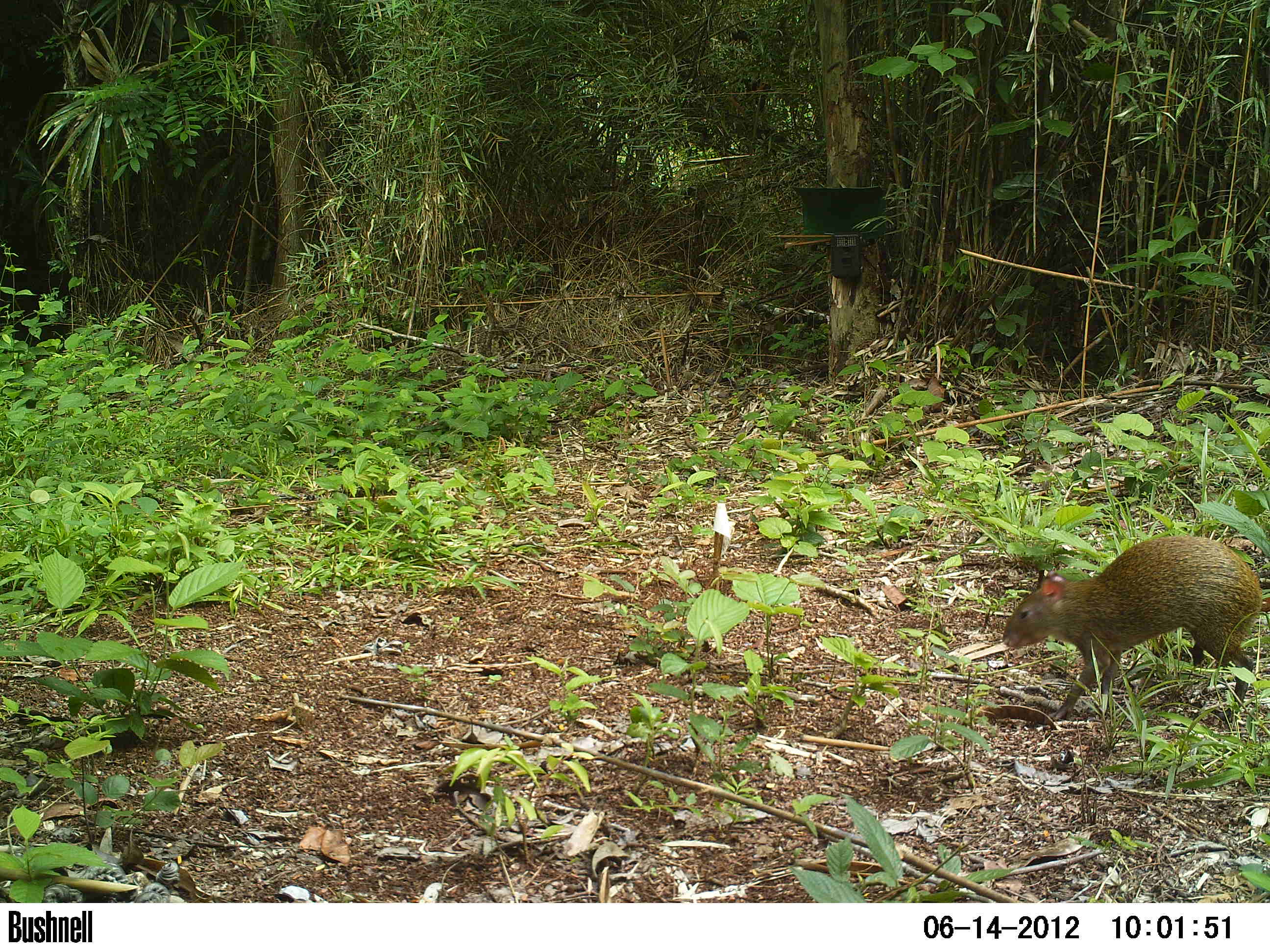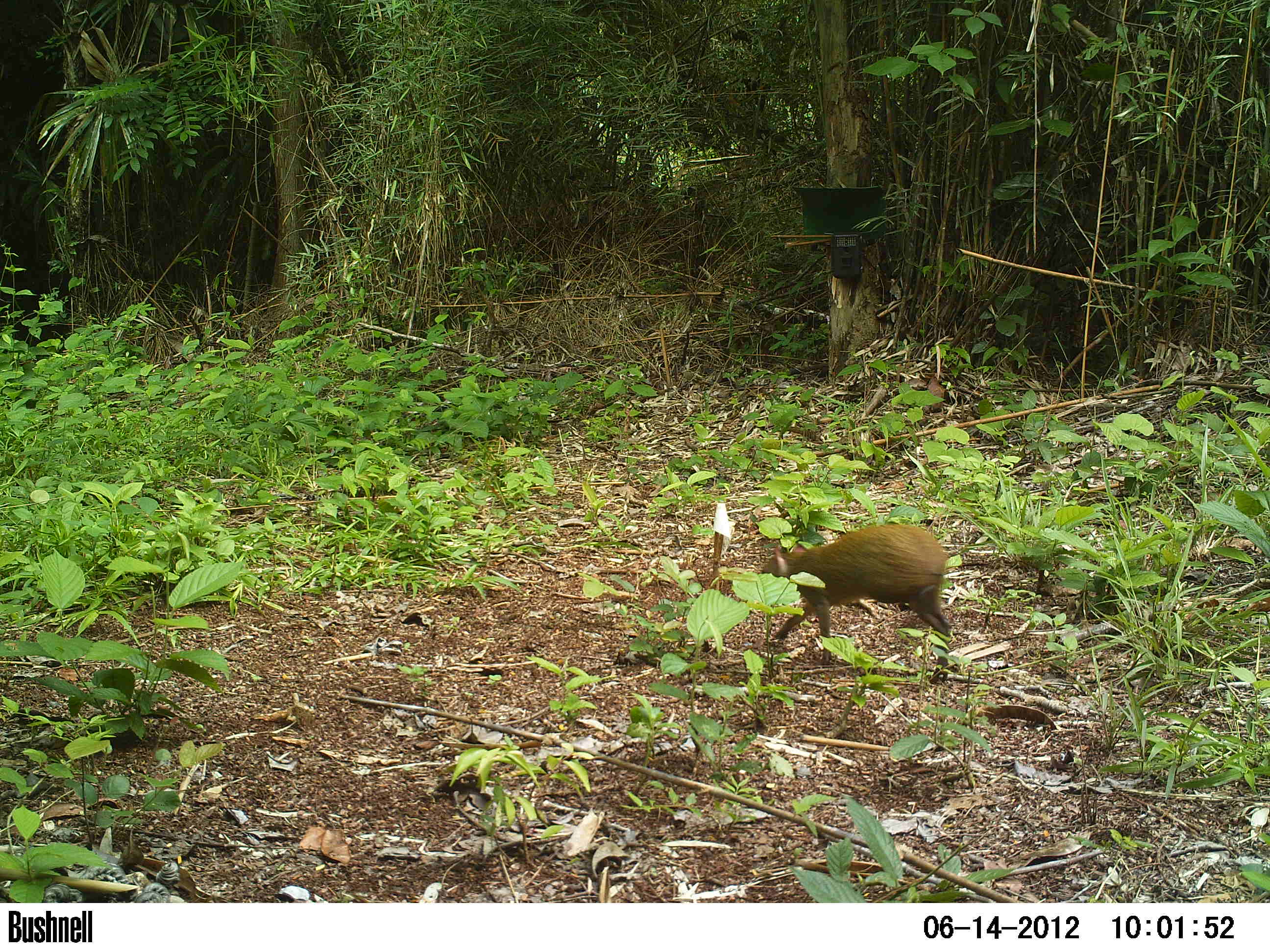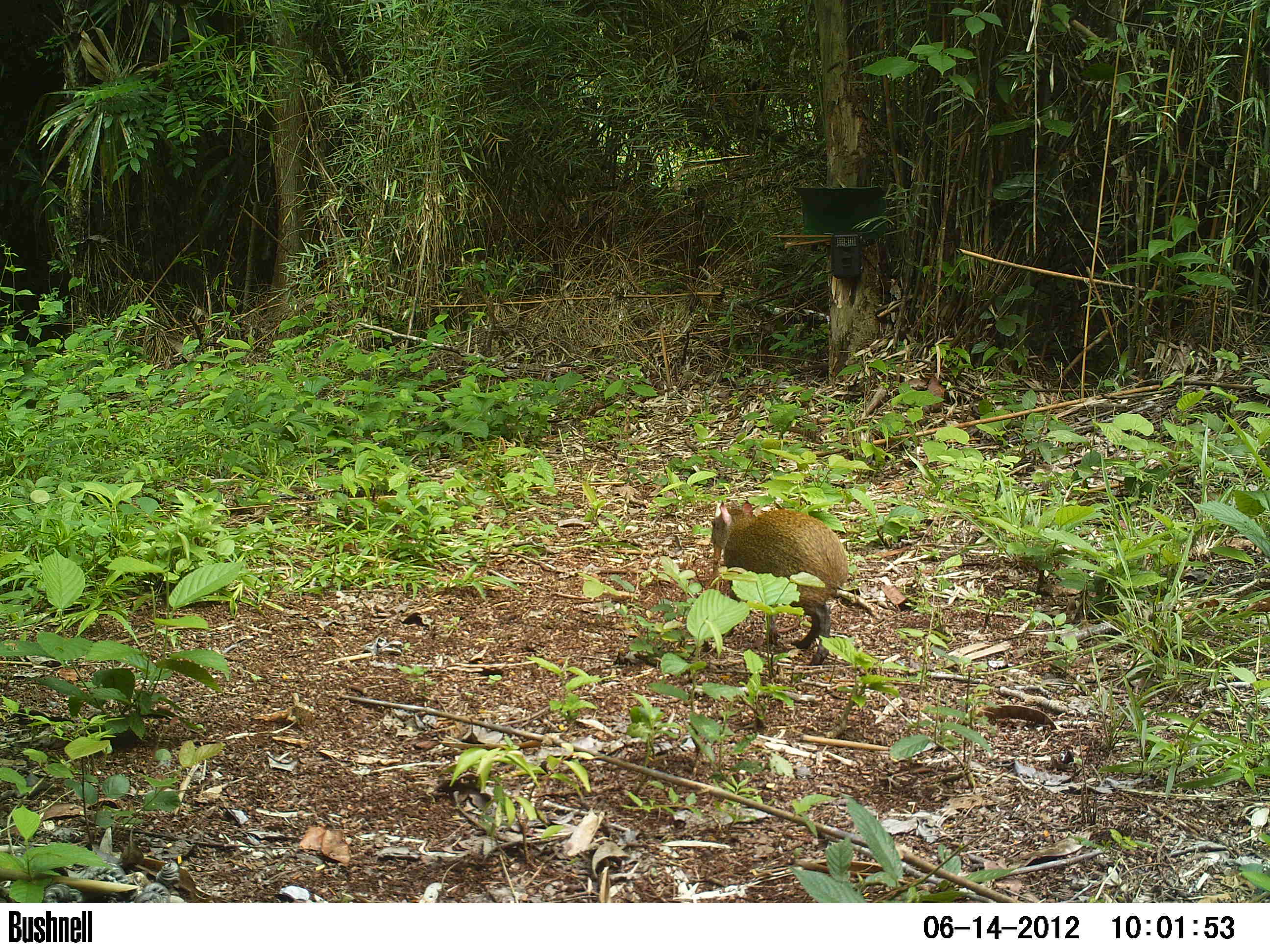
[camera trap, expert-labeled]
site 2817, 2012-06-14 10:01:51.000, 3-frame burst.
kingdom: Animalia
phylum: Chordata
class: Mammalia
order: Rodentia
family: Dasyproctidae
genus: Dasyprocta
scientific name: Dasyprocta punctata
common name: central american agouti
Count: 1.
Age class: adult.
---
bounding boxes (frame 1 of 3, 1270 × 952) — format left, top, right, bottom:
dasyprocta punctata: 1001, 534, 1262, 723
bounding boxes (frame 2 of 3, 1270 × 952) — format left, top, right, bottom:
dasyprocta punctata: 760, 522, 952, 684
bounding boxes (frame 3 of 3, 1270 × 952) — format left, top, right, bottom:
dasyprocta punctata: 709, 499, 849, 666